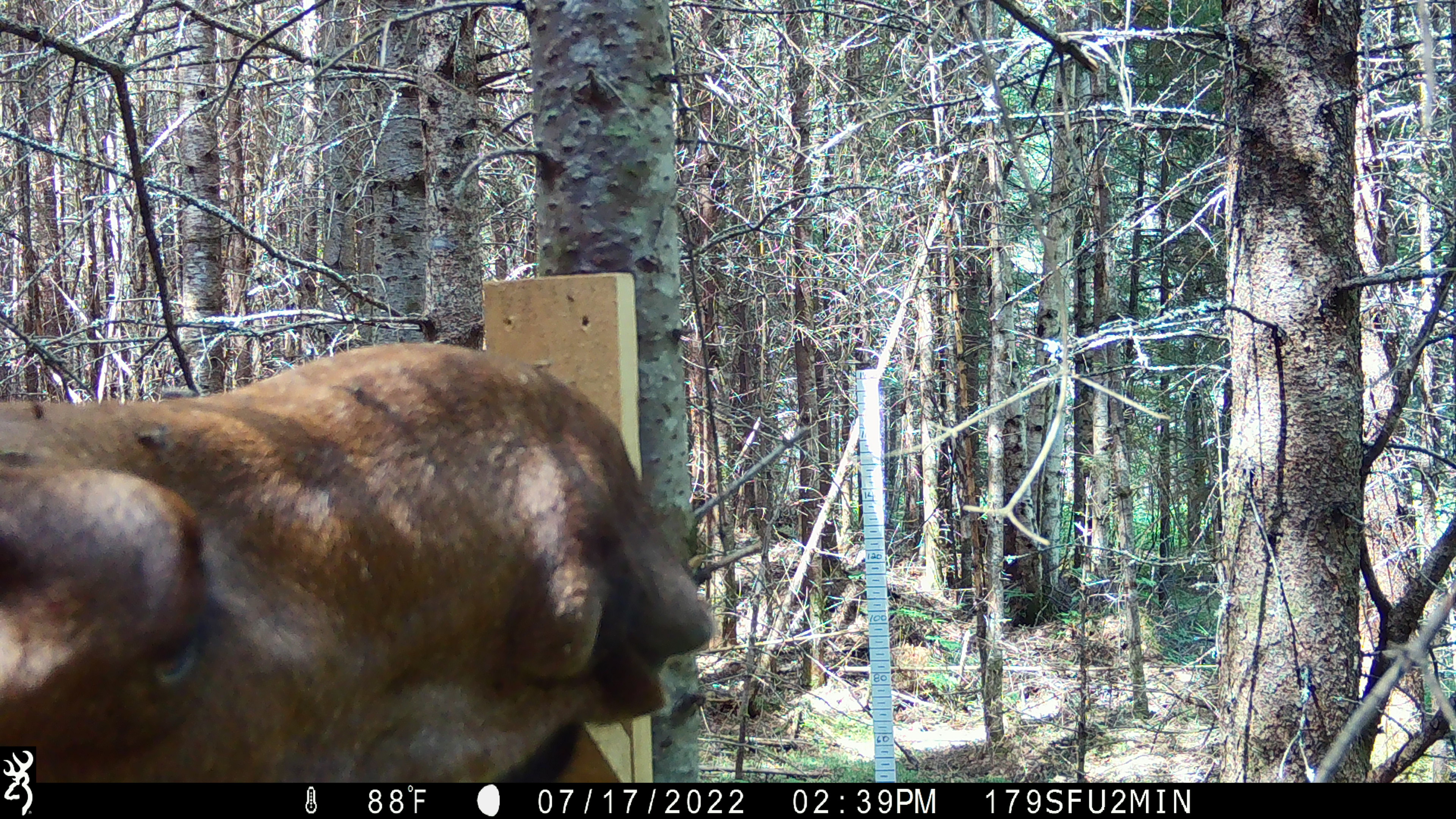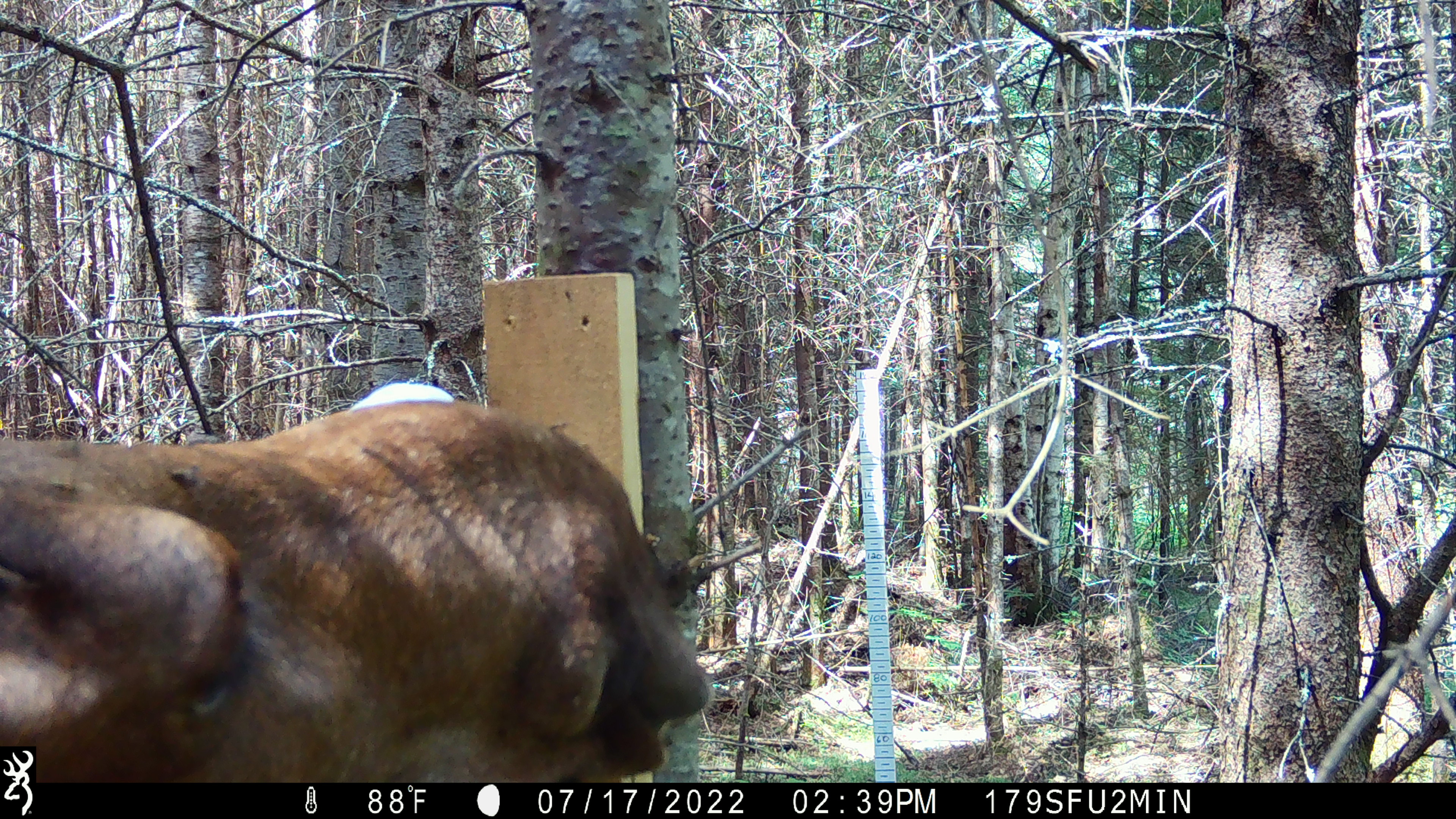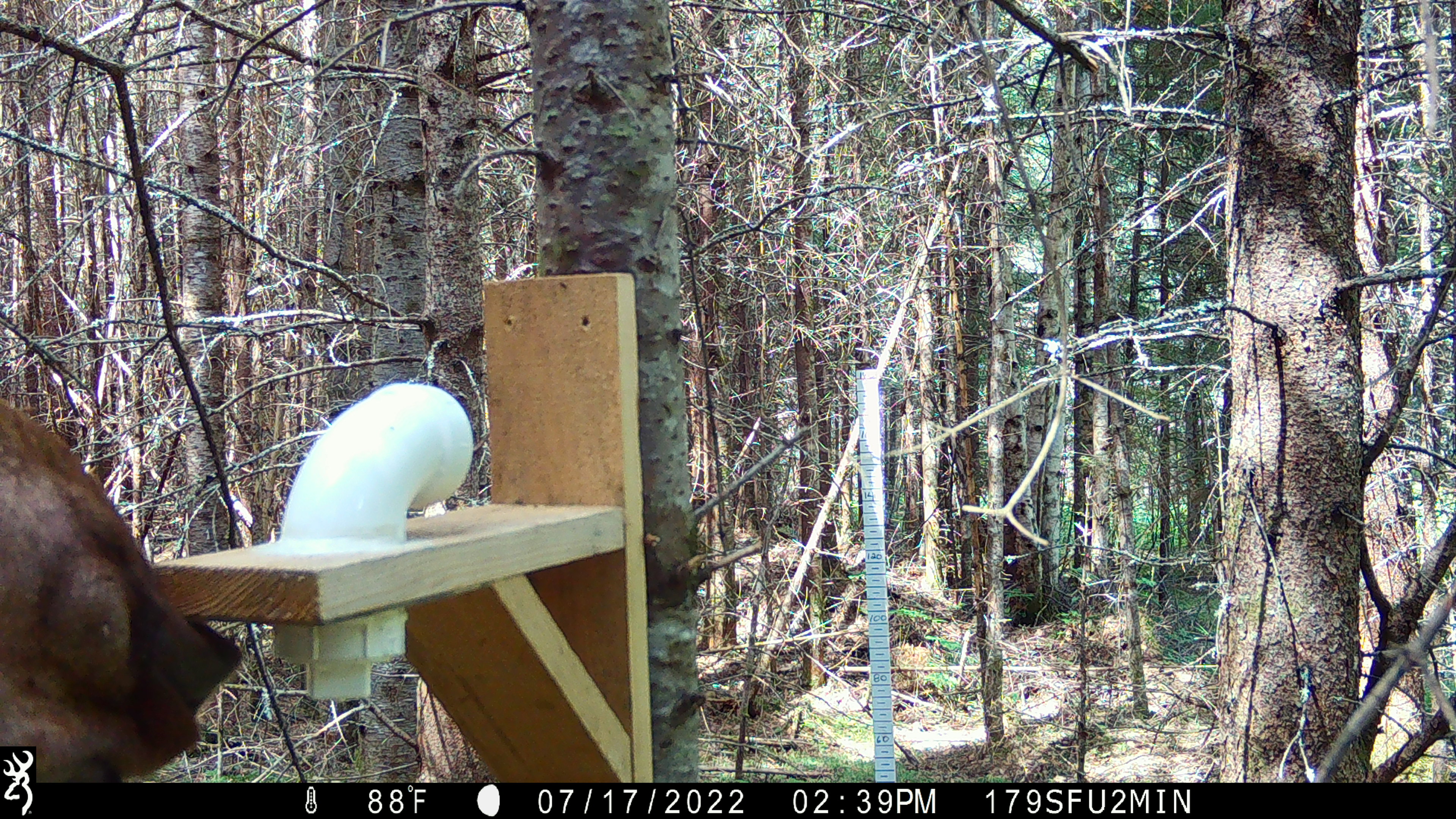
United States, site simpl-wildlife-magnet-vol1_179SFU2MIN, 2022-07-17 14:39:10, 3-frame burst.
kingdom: Animalia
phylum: Chordata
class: Mammalia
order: Artiodactyla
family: Cervidae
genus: Alces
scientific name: Alces alces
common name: moose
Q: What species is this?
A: Moose (Alces alces).